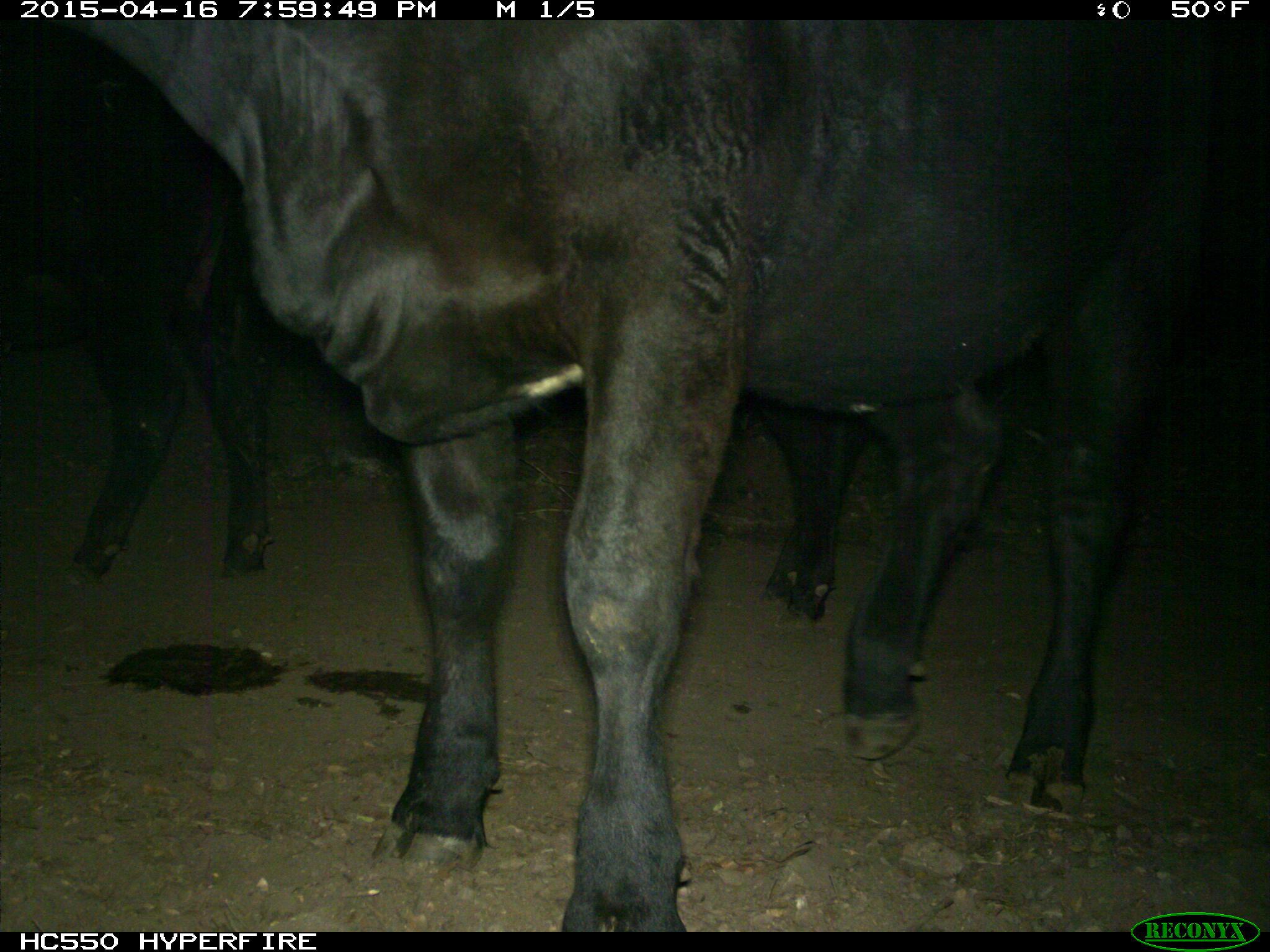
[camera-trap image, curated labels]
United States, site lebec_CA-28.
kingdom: Animalia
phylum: Chordata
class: Mammalia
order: Artiodactyla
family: Bovidae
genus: Bos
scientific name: Bos taurus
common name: domestic cow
Bos taurus (domestic cow).